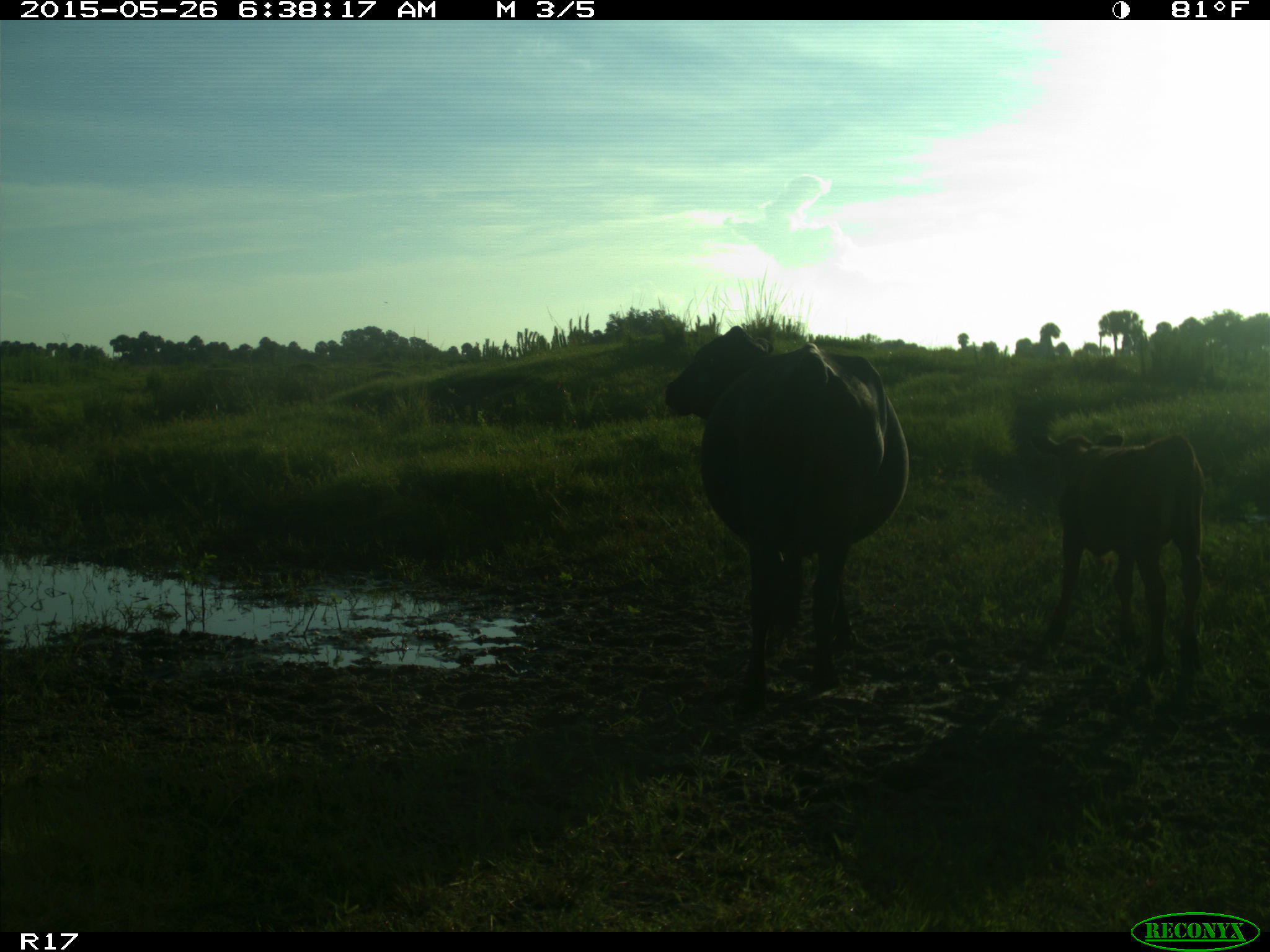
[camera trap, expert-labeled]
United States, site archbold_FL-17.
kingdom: Animalia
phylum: Chordata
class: Mammalia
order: Artiodactyla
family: Bovidae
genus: Bos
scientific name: Bos taurus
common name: domestic cow